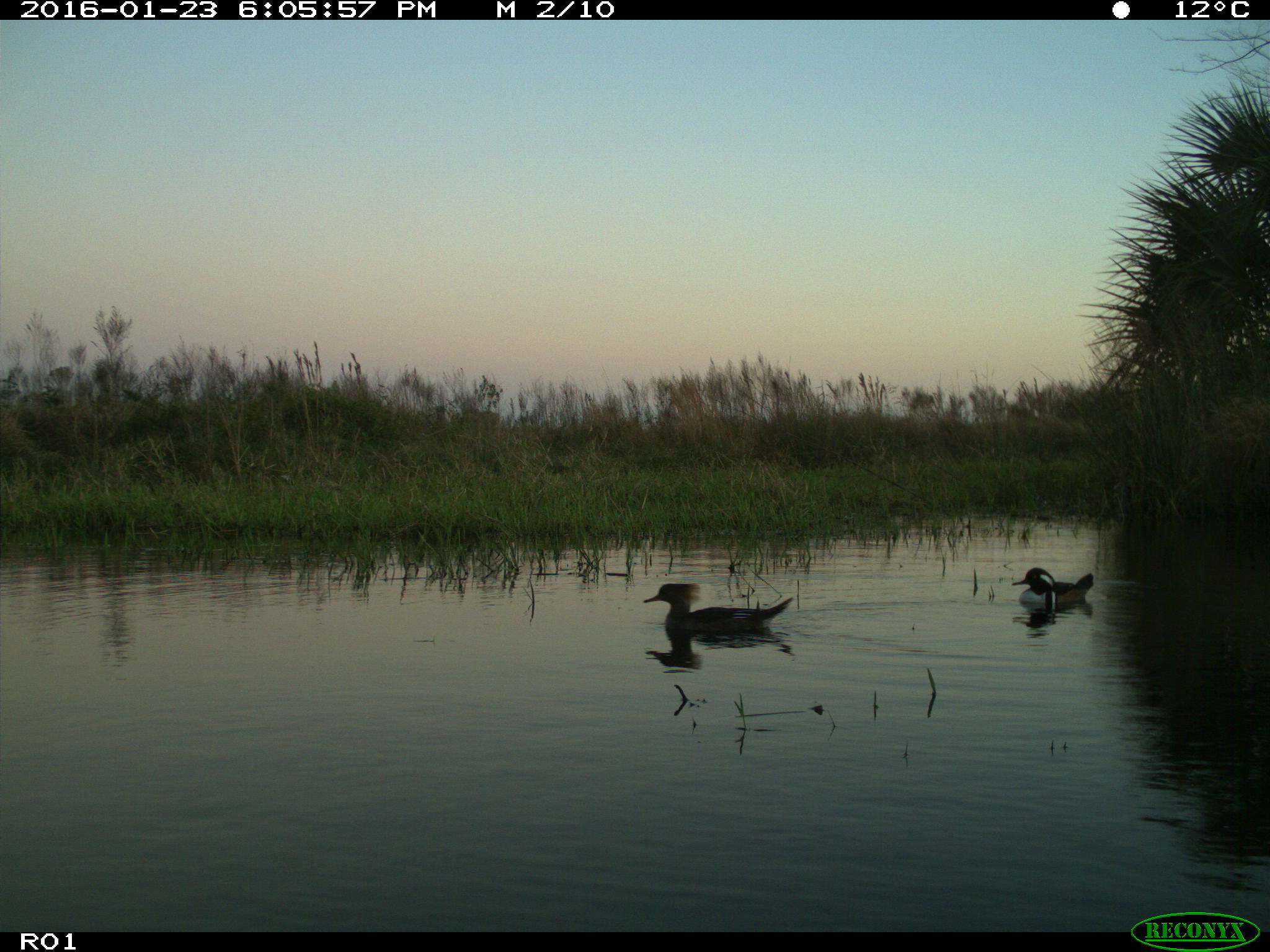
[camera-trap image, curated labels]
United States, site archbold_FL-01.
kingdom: Animalia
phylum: Chordata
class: Aves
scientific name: Aves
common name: birds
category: unidentified bird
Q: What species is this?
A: Unidentified bird (birds) (Aves).